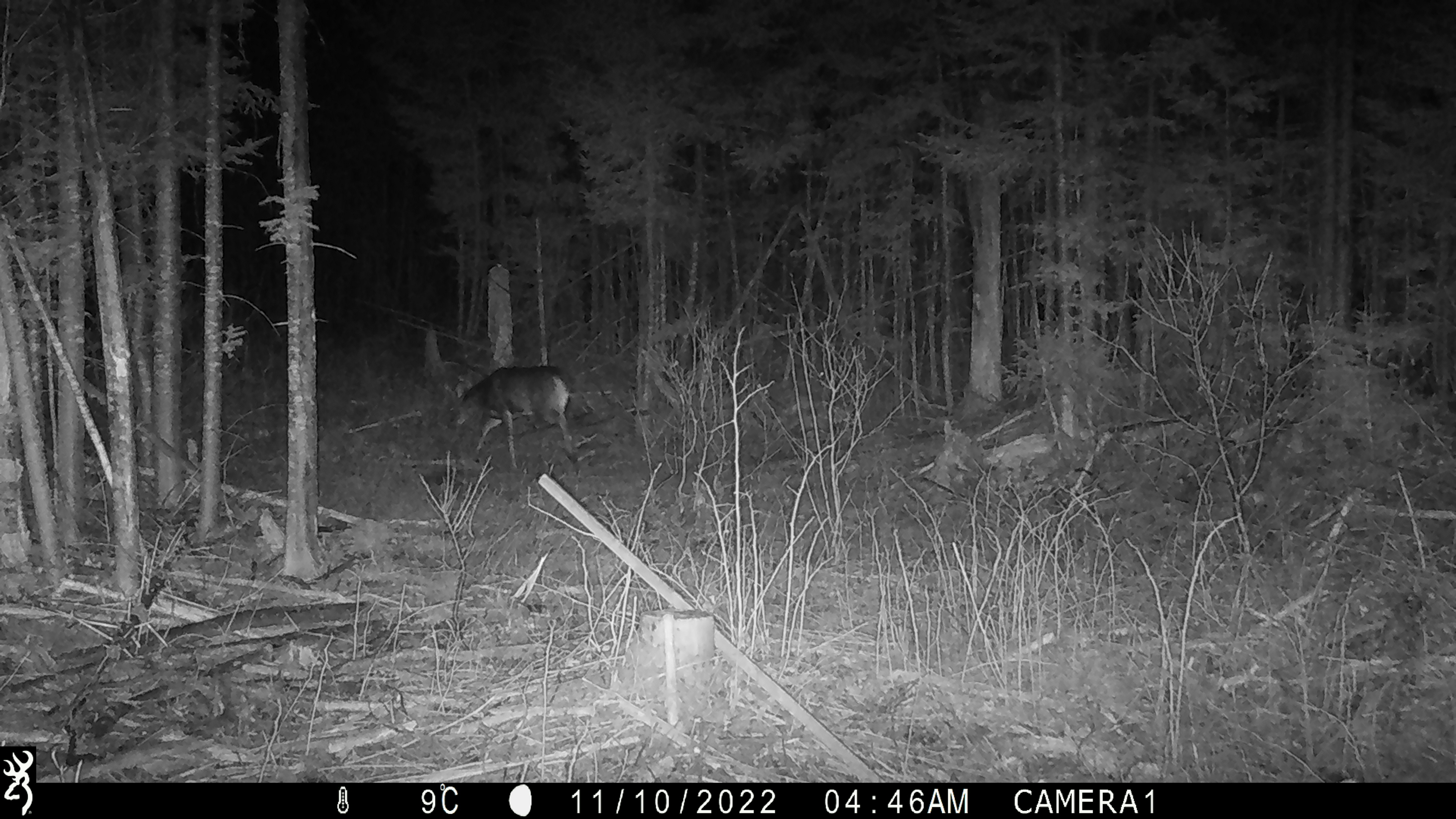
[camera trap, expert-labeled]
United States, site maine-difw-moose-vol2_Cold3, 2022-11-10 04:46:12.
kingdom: Animalia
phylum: Chordata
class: Mammalia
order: Artiodactyla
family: Cervidae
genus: Odocoileus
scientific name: Odocoileus virginianus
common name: white-tailed deer